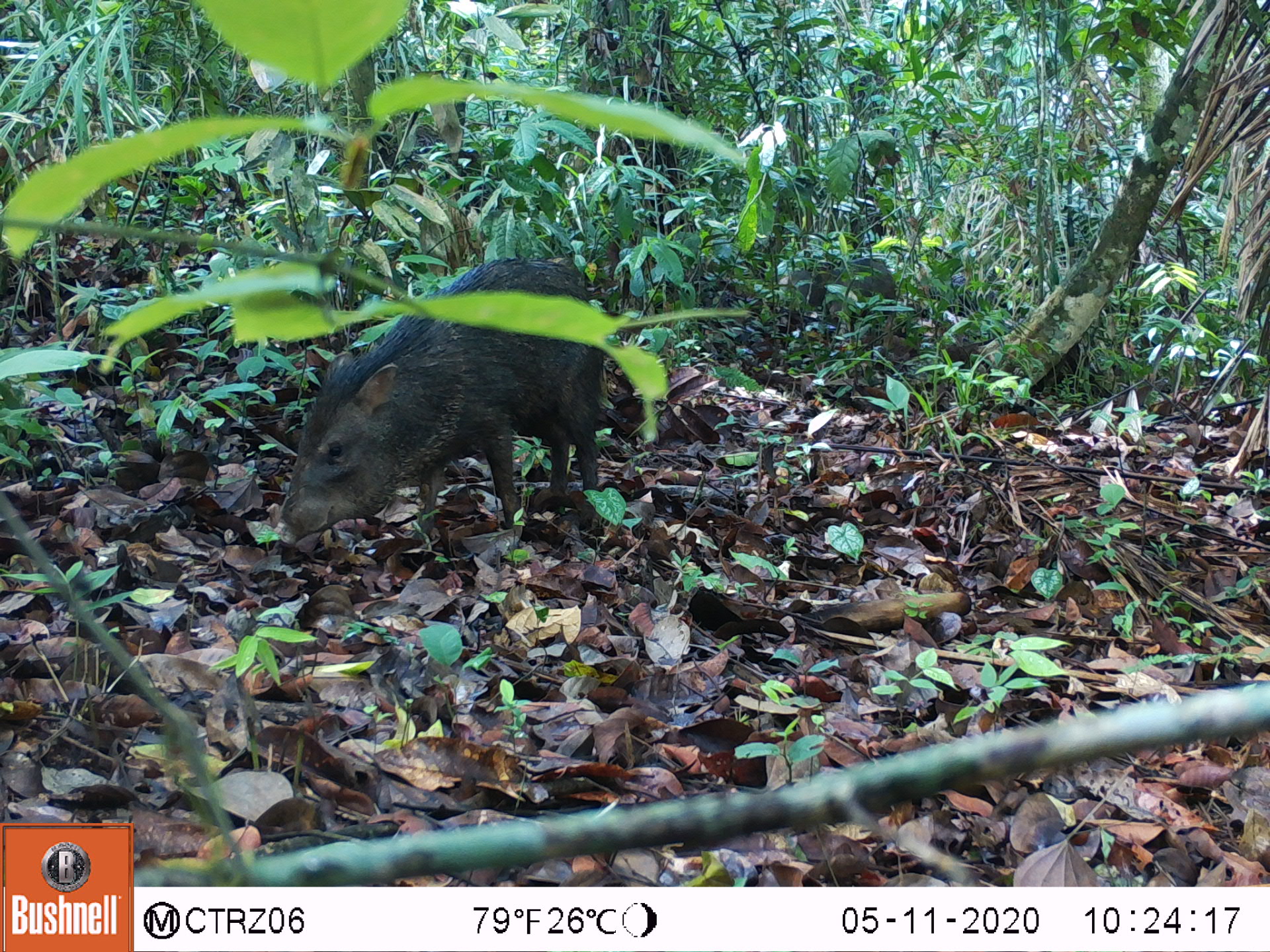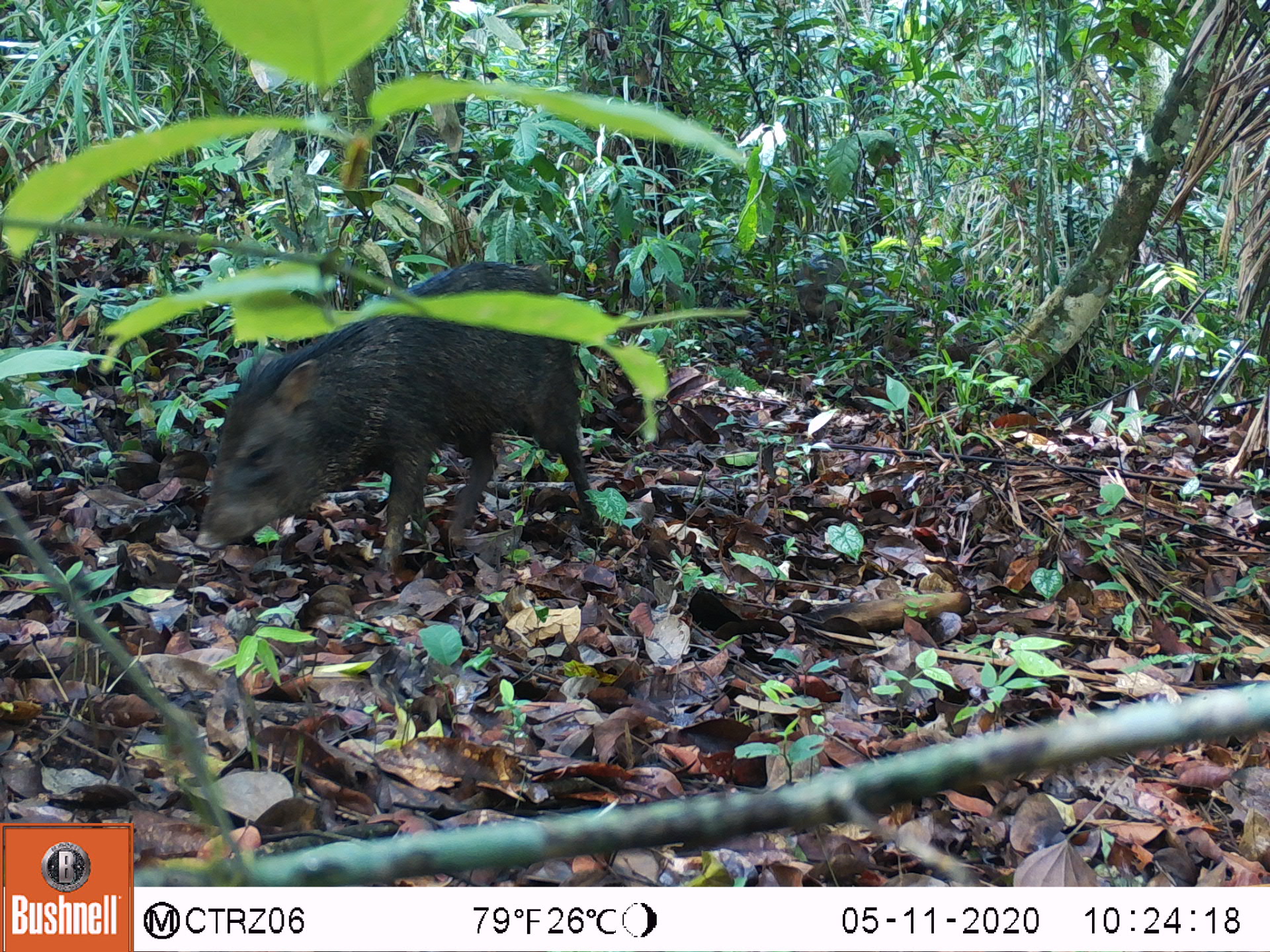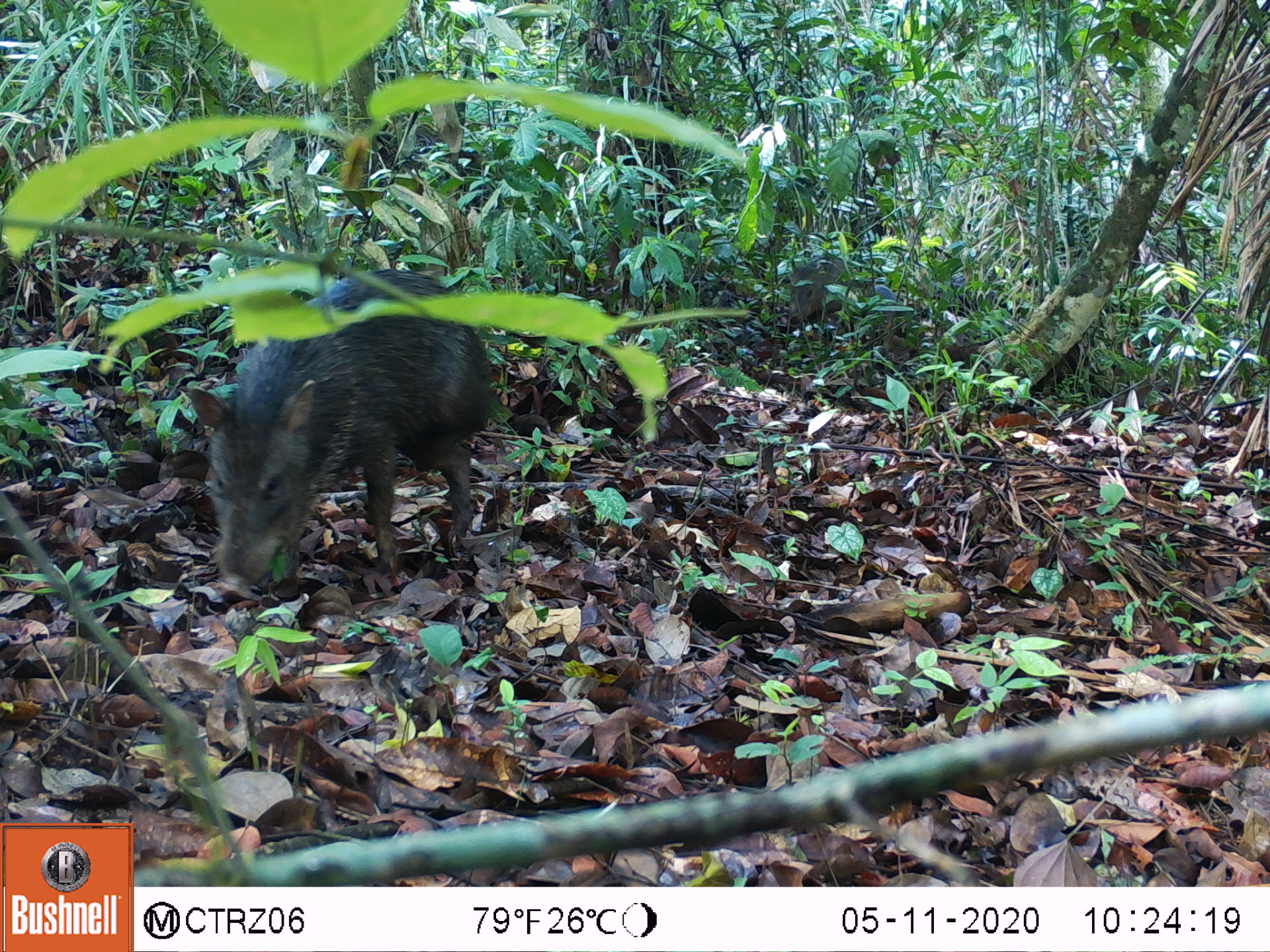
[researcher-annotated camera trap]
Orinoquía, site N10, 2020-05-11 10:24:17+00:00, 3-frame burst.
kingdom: Animalia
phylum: Chordata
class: Mammalia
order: Artiodactyla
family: Tayassuidae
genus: Pecari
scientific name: Pecari tajacu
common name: collared peccary